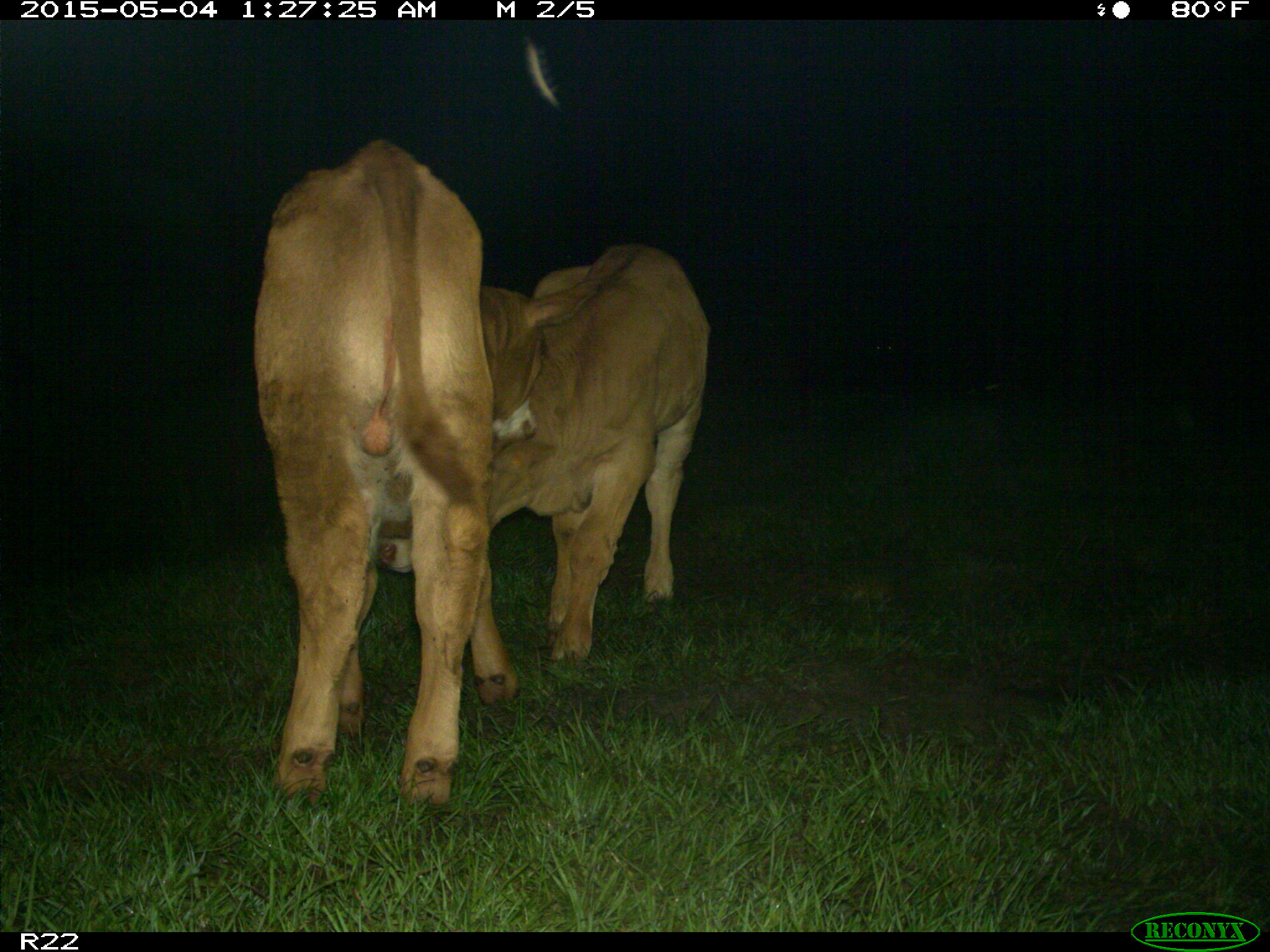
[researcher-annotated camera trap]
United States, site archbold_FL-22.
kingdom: Animalia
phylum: Chordata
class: Mammalia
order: Artiodactyla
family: Bovidae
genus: Bos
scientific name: Bos taurus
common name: domestic cow